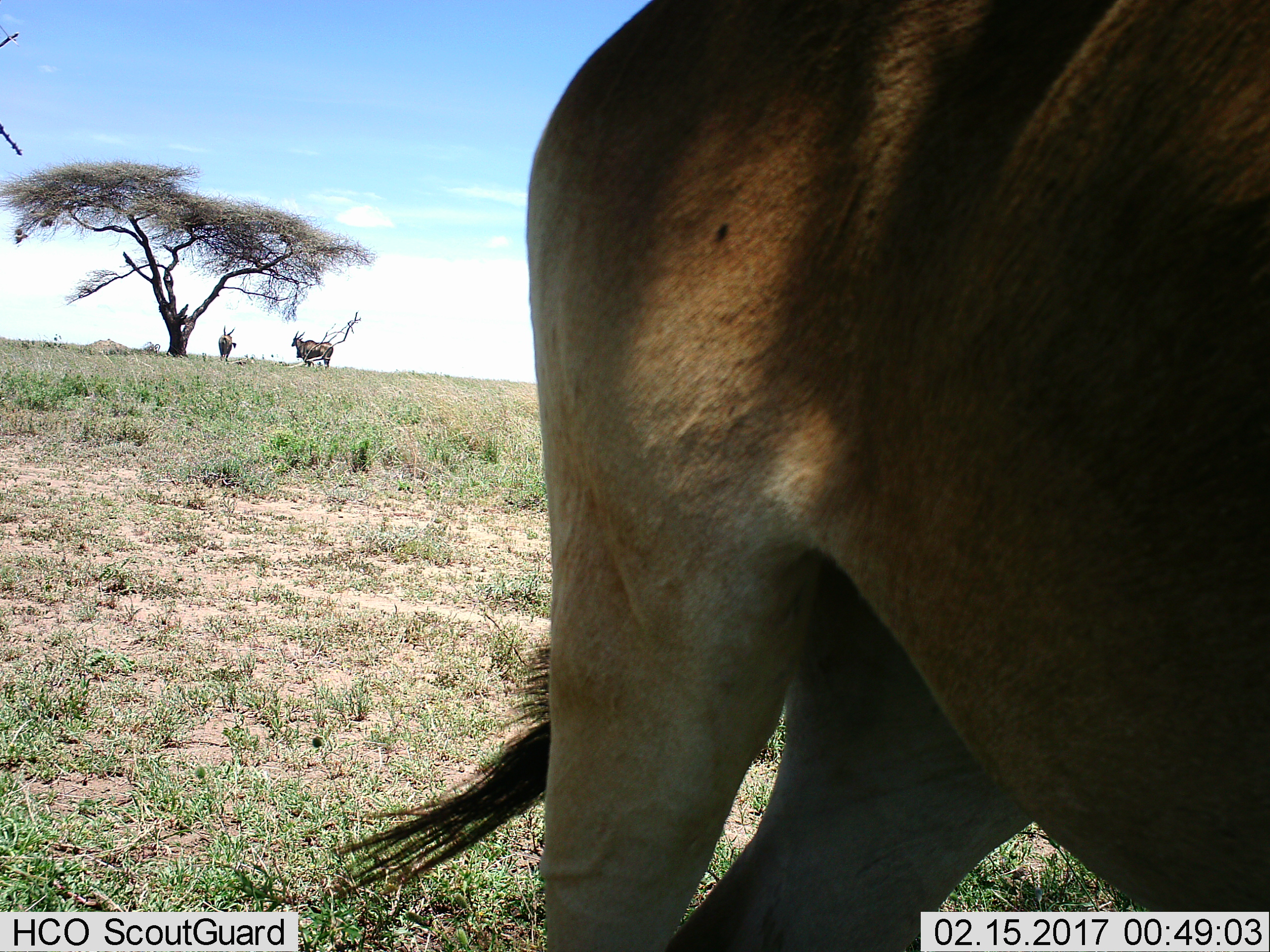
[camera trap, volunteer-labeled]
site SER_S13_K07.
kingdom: Animalia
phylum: Chordata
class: Mammalia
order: Artiodactyla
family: Bovidae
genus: Tragelaphus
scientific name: Tragelaphus oryx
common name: eland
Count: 3.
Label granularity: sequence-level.